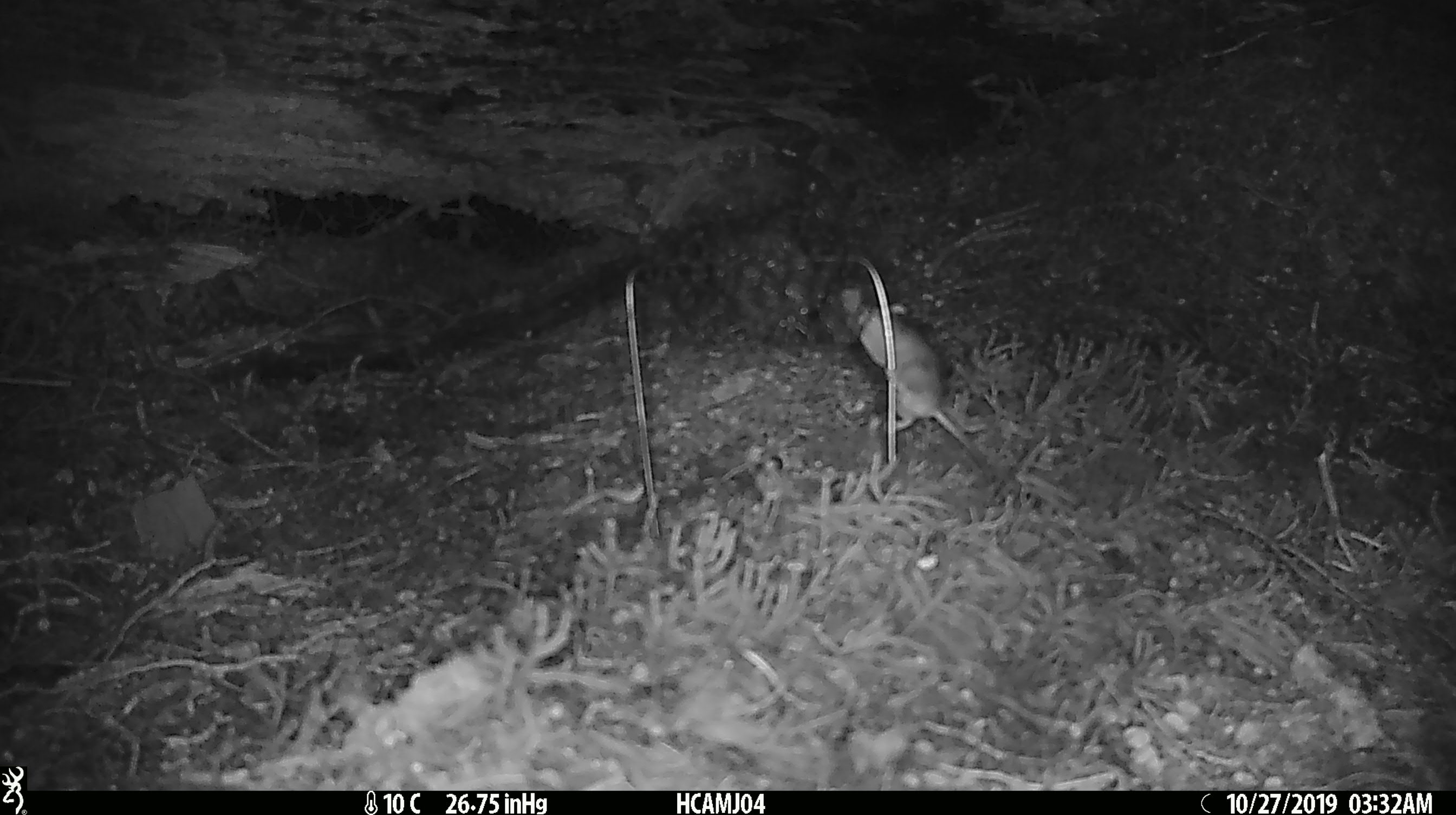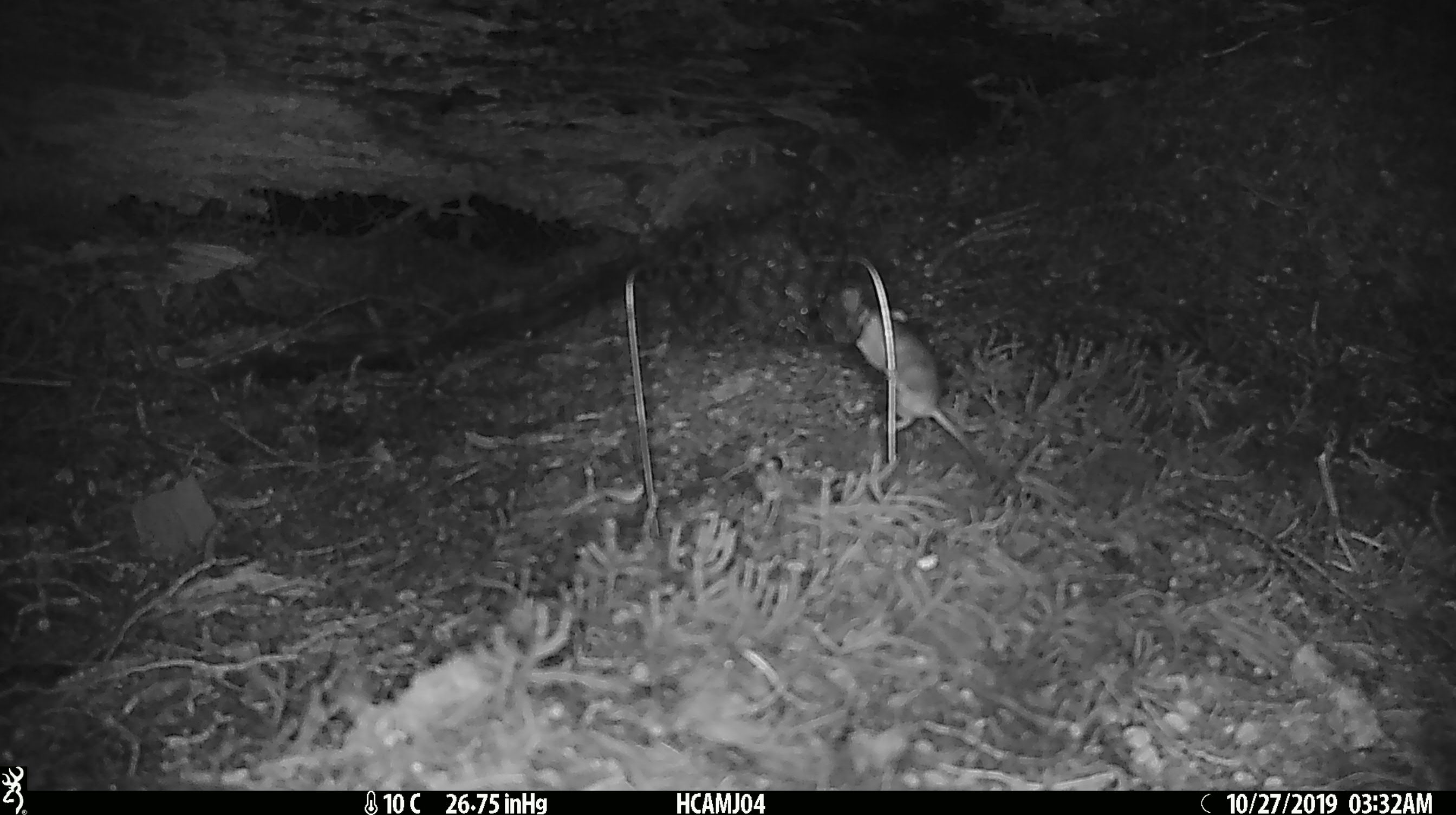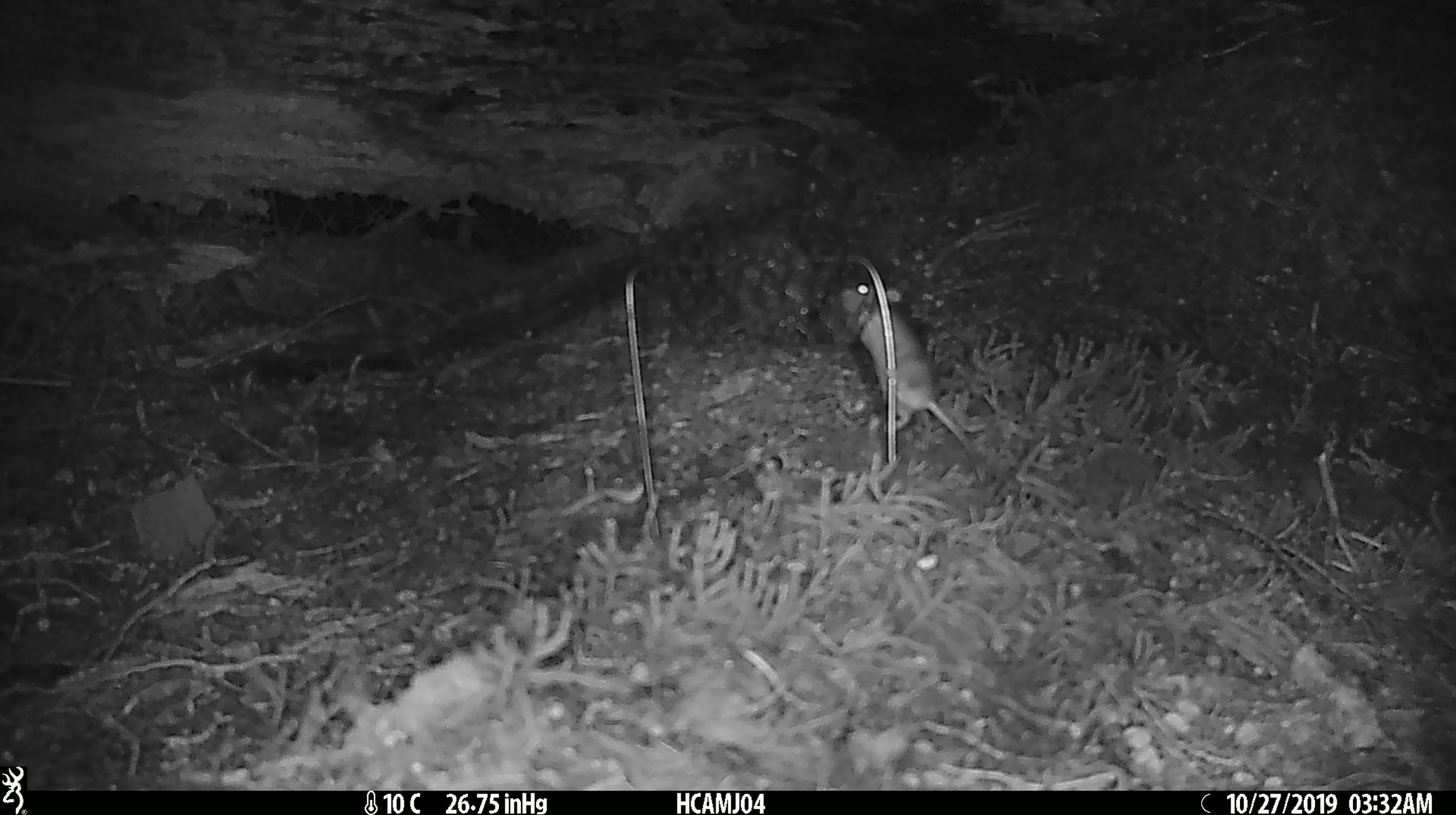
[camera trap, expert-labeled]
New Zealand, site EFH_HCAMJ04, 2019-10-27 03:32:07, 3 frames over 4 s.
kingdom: Animalia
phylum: Chordata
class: Mammalia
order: Rodentia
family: Muridae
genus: Mus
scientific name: Mus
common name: mouse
Mouse (Mus).